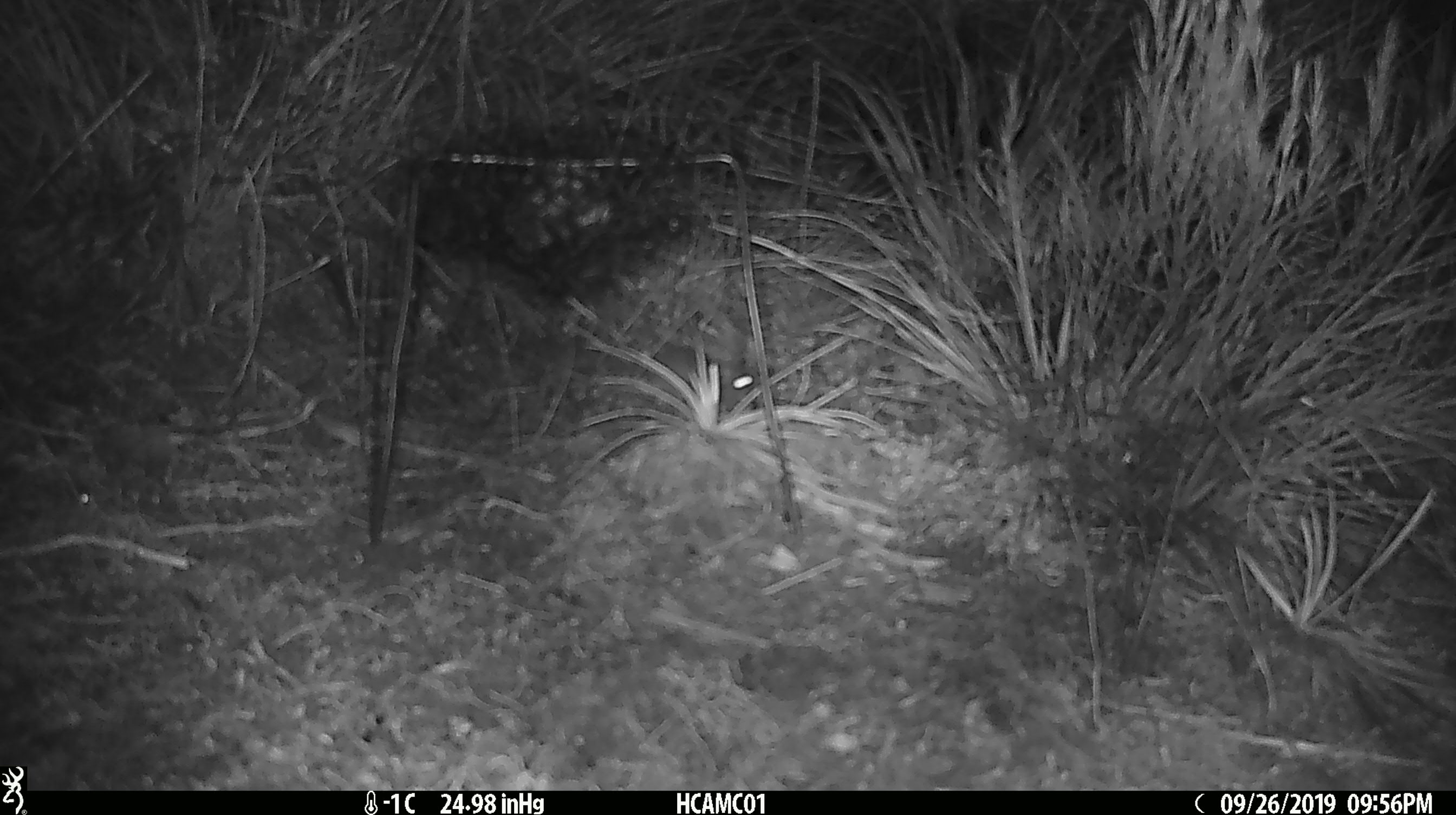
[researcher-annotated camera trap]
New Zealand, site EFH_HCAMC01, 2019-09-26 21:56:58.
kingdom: Animalia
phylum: Chordata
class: Mammalia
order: Rodentia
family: Muridae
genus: Mus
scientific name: Mus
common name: mouse